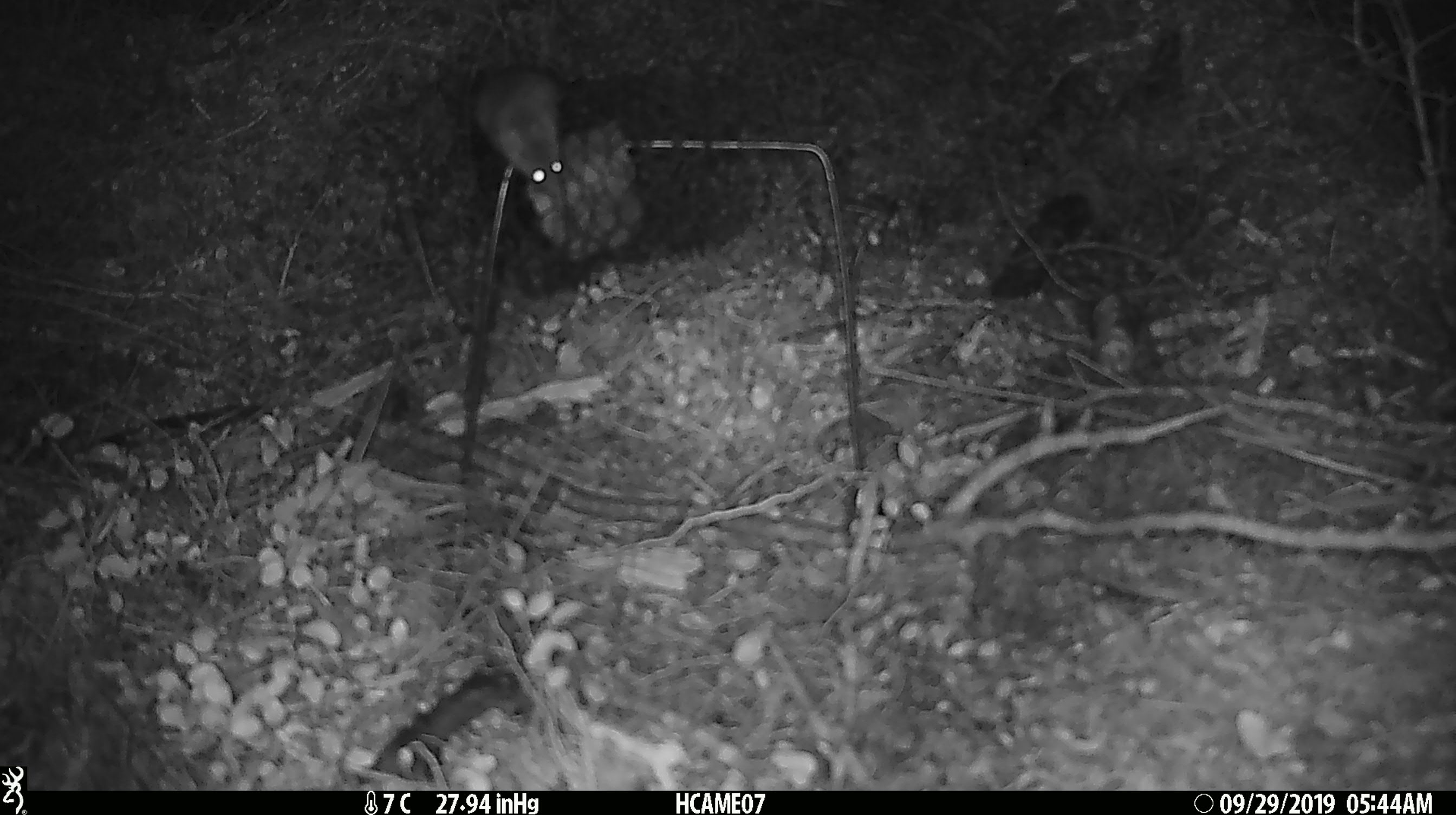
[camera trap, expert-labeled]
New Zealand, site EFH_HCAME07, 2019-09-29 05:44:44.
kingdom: Animalia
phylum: Chordata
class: Mammalia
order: Rodentia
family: Muridae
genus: Mus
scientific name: Mus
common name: mouse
Mouse (Mus).